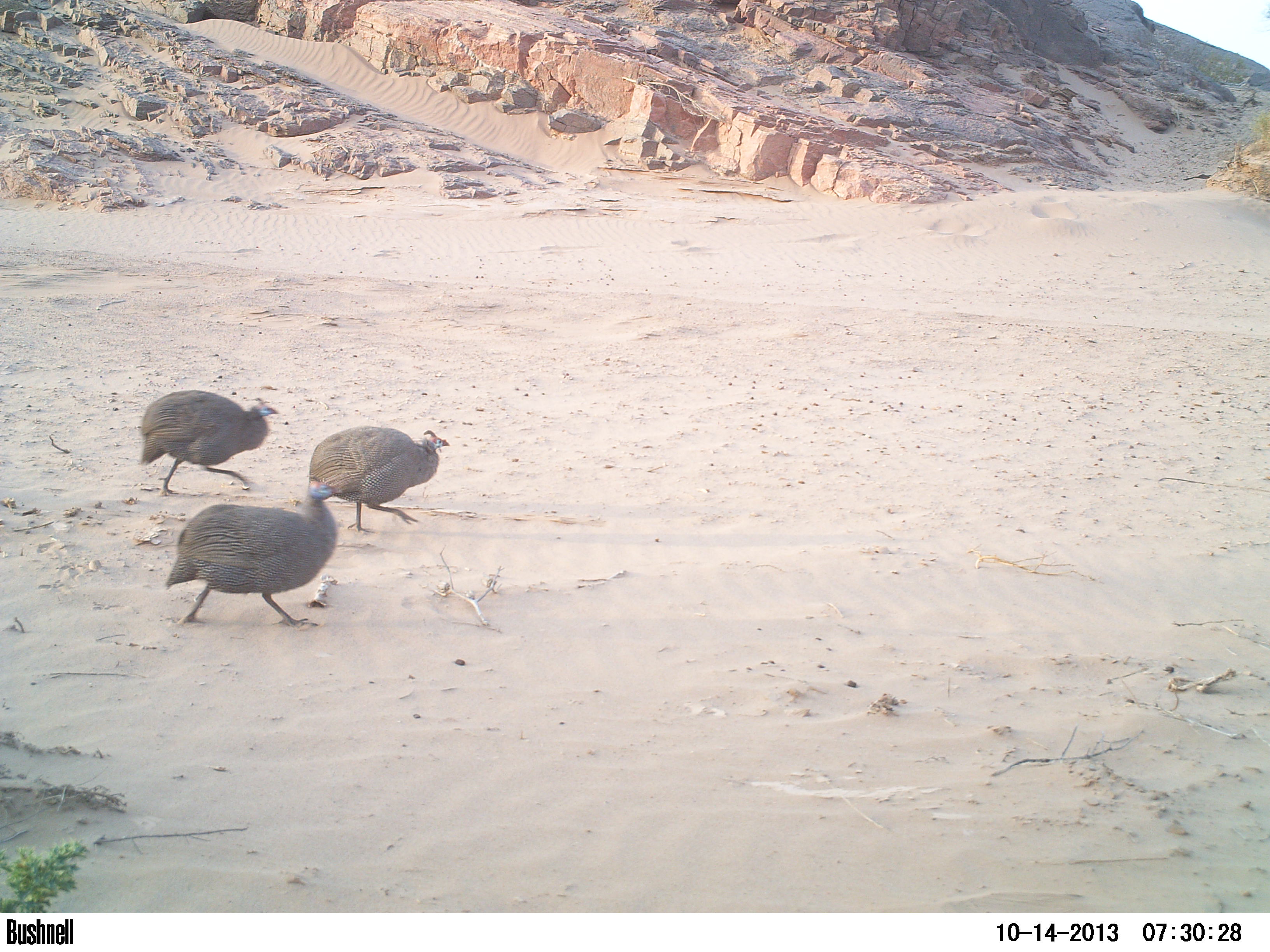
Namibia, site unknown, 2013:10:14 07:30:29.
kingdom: Animalia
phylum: Chordata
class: Aves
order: Galliformes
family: Numididae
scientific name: Numididae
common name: guineafowl